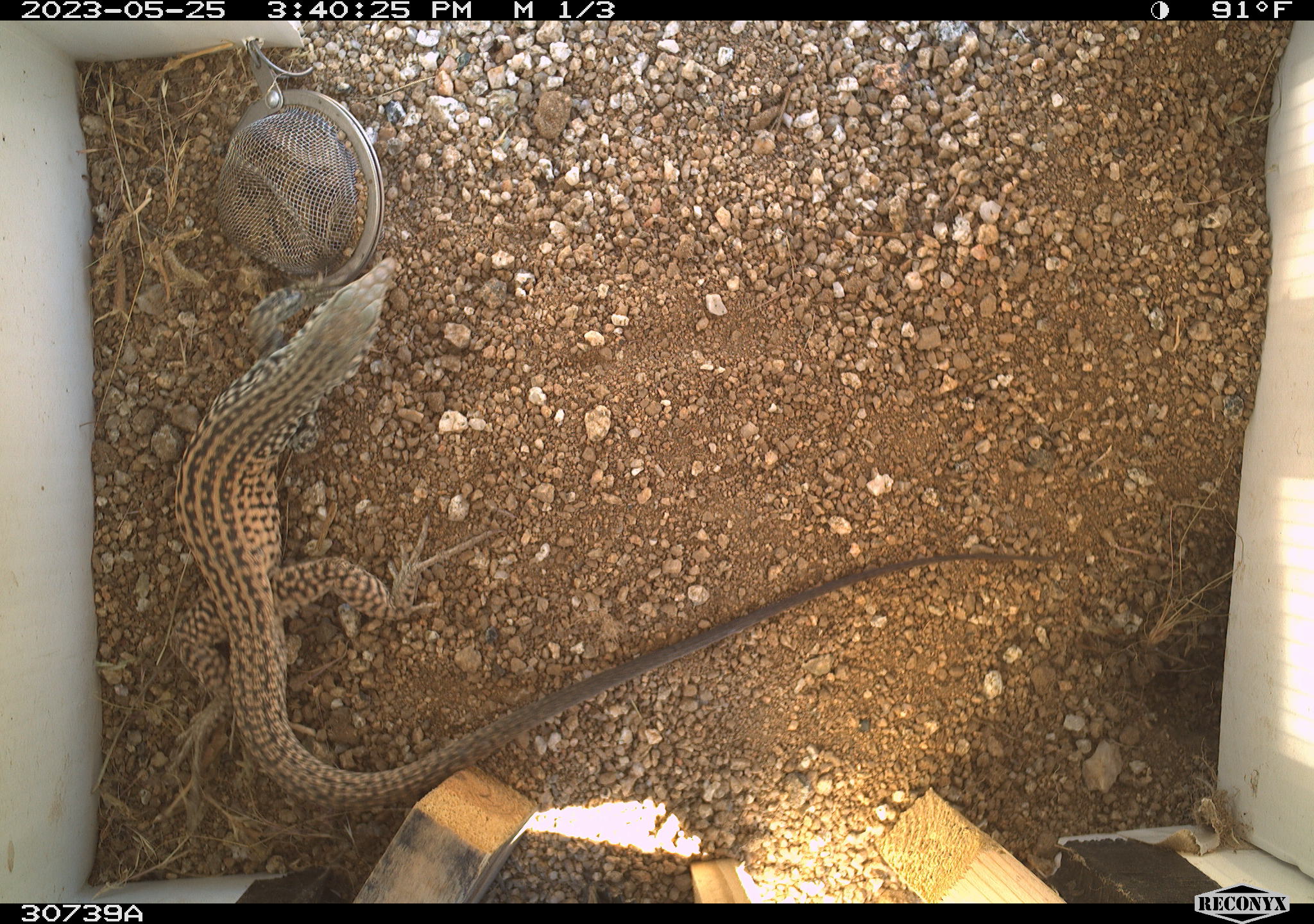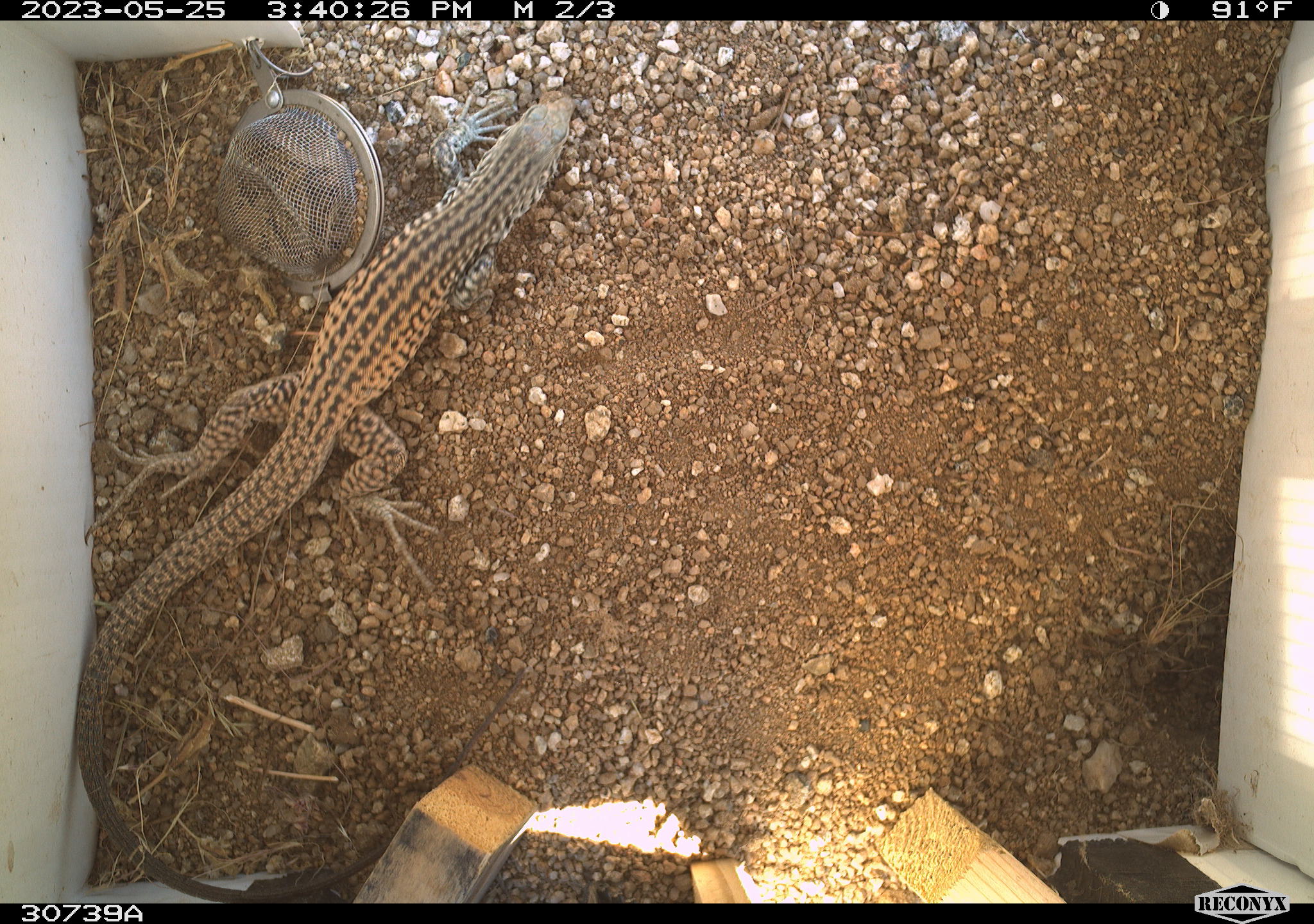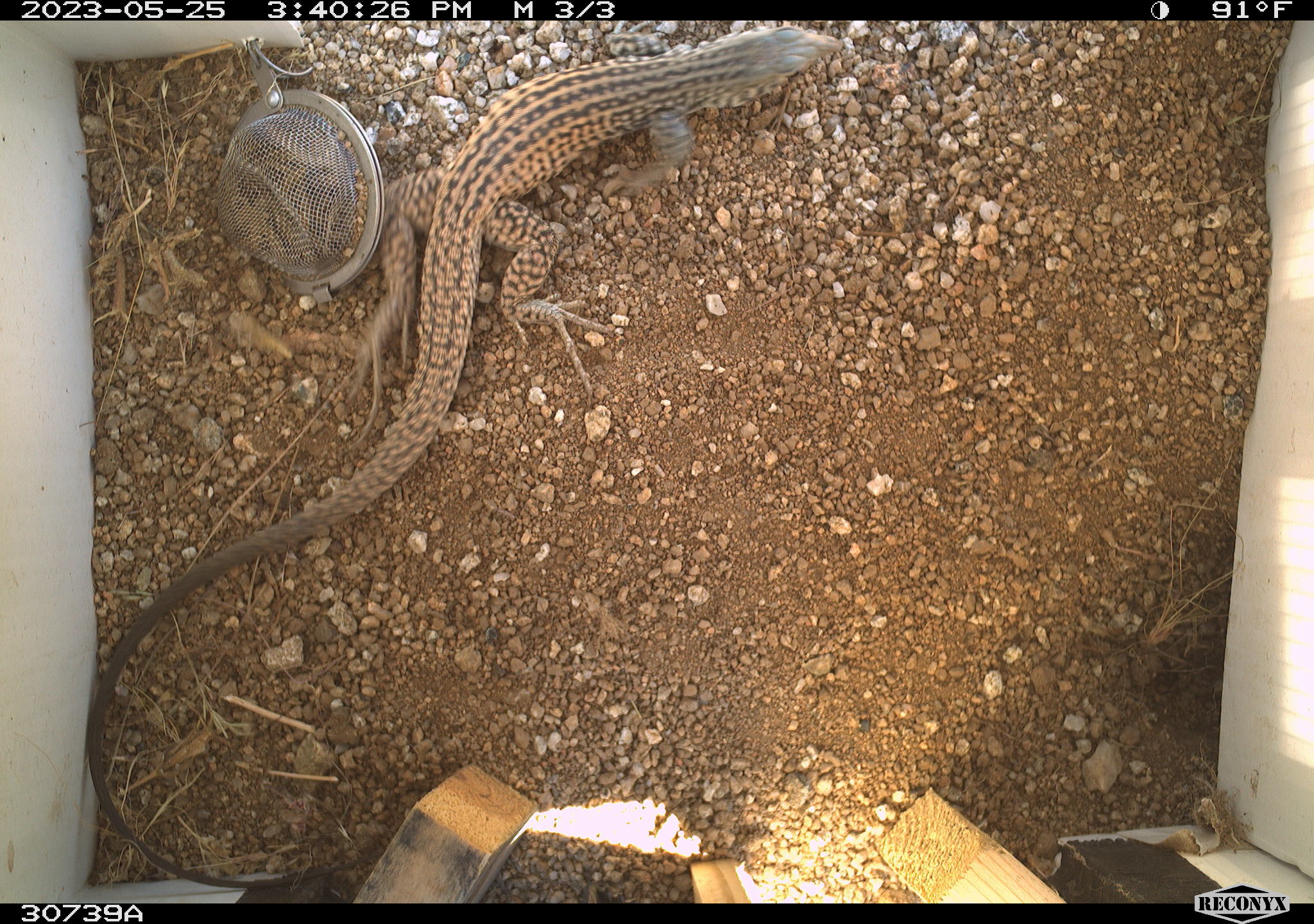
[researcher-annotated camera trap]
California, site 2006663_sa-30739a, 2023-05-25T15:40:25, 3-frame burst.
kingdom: Animalia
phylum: Chordata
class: Reptilia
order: Squamata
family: Teiidae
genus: Aspidoscelis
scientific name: Aspidoscelis tigris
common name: western whiptail